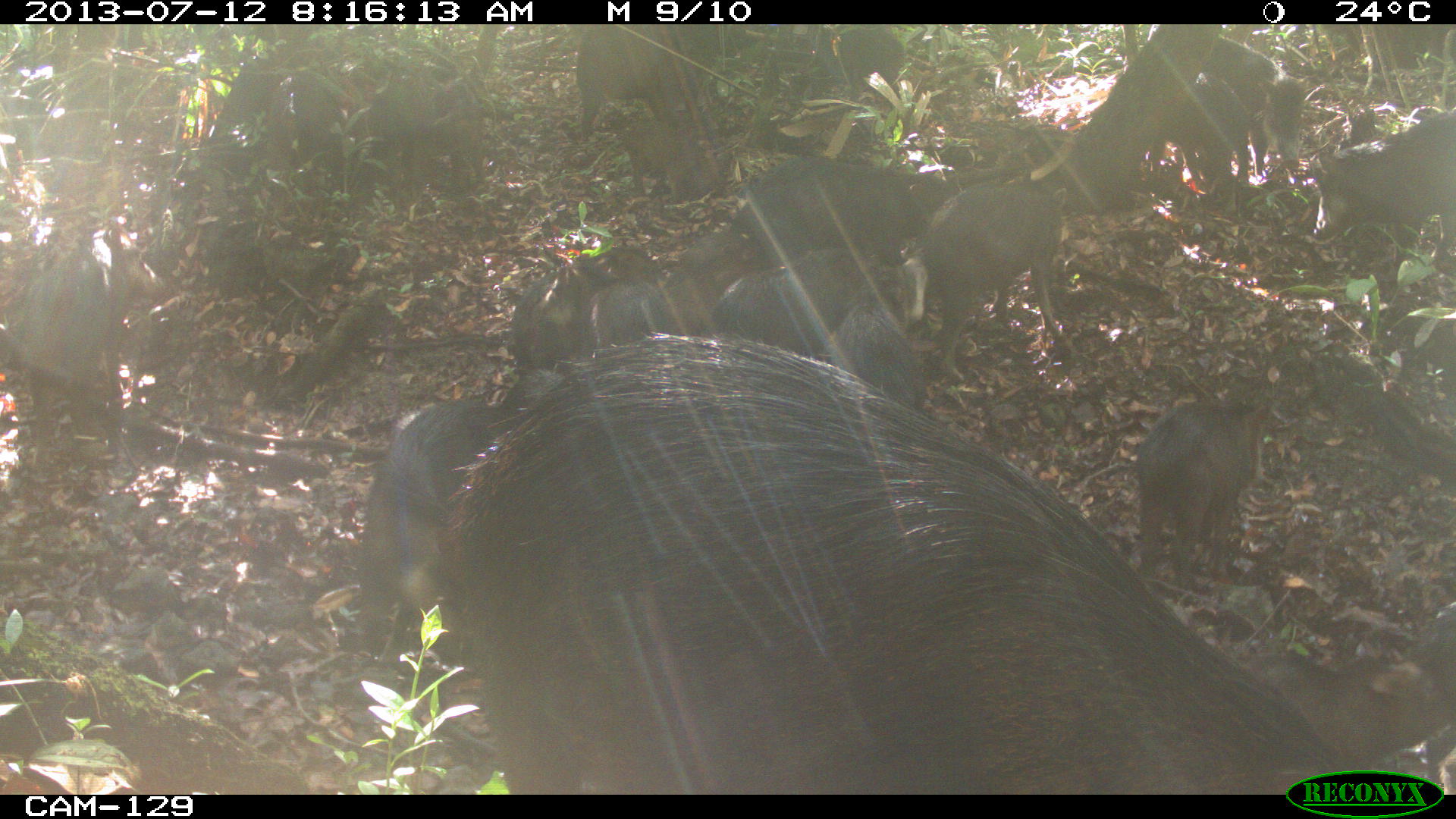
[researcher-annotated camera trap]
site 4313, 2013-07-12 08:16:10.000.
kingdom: Animalia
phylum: Chordata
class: Mammalia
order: Artiodactyla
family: Tayassuidae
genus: Tayassu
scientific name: Tayassu pecari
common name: white-lipped peccary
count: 20